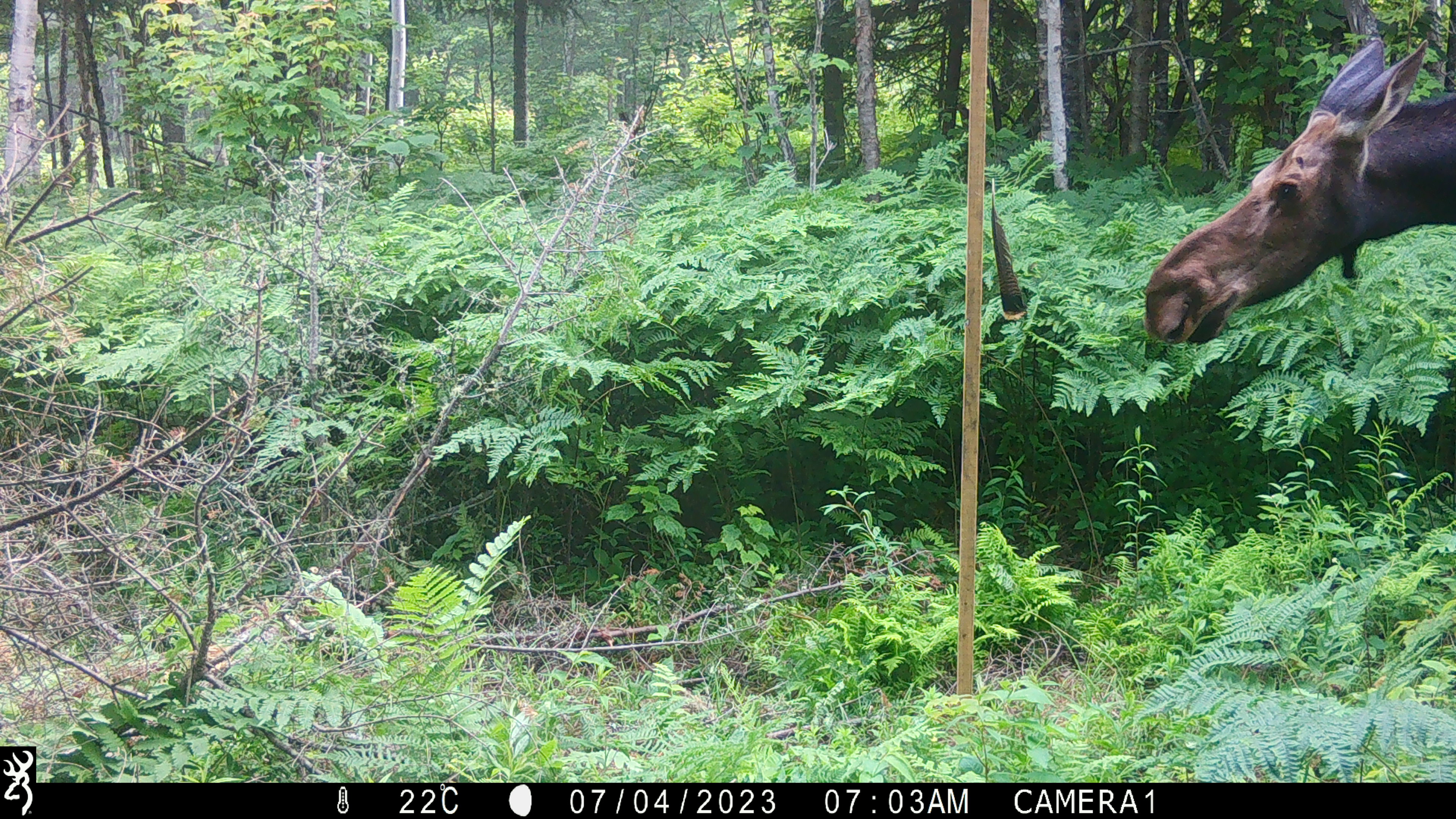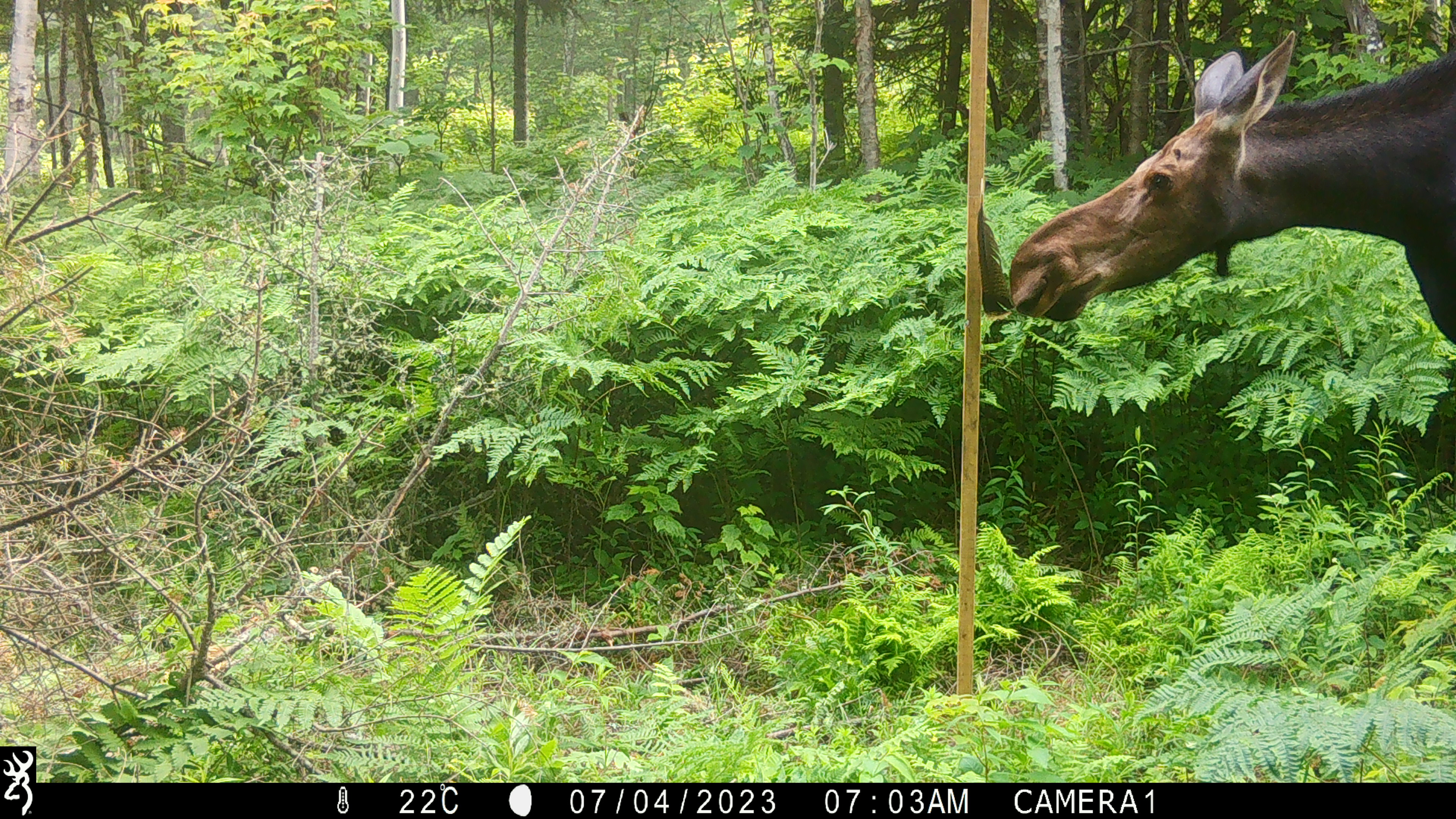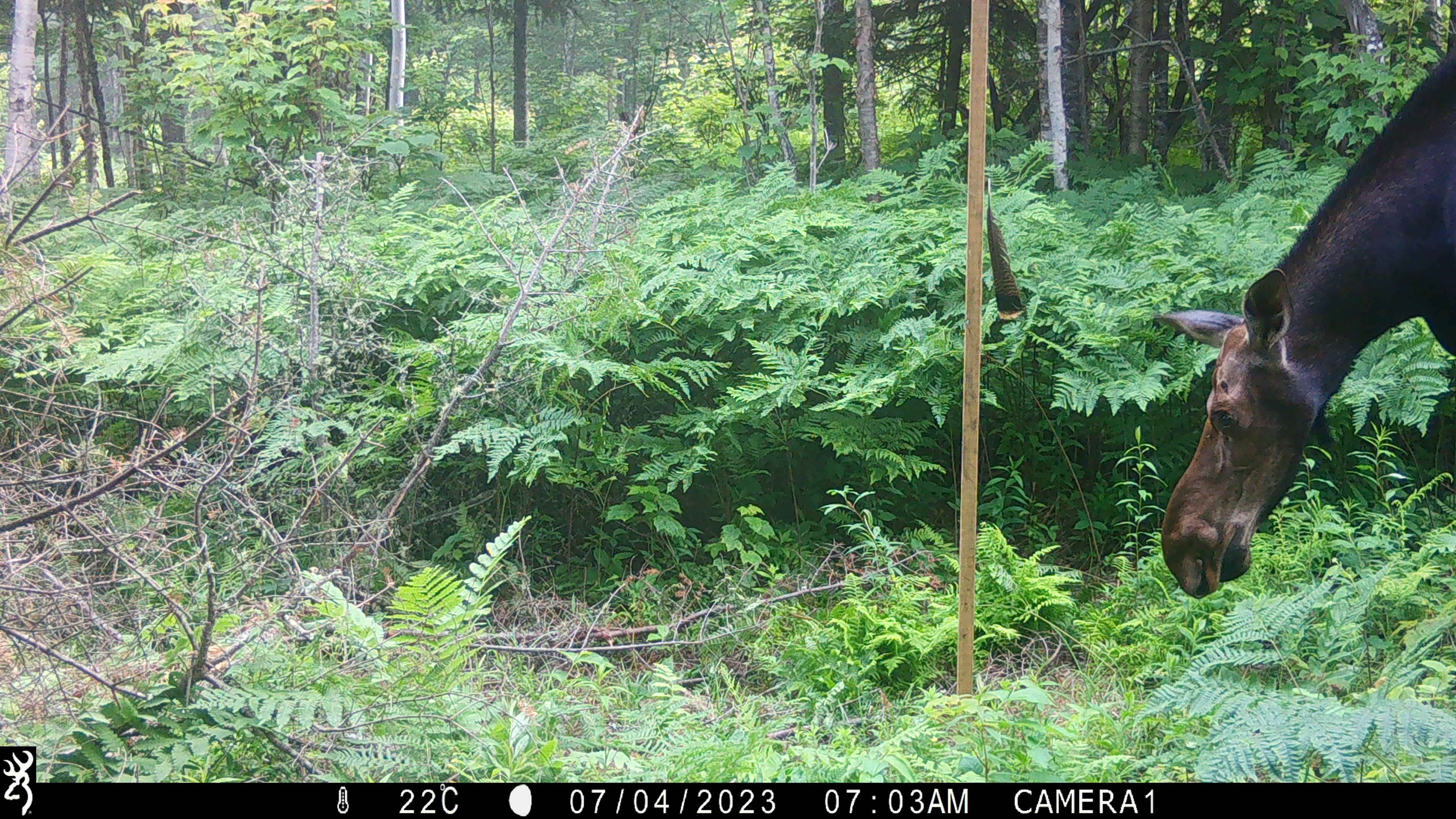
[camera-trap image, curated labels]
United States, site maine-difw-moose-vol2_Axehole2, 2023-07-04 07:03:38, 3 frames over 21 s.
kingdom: Animalia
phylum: Chordata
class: Mammalia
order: Artiodactyla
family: Cervidae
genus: Alces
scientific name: Alces alces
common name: moose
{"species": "moose (Alces alces)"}